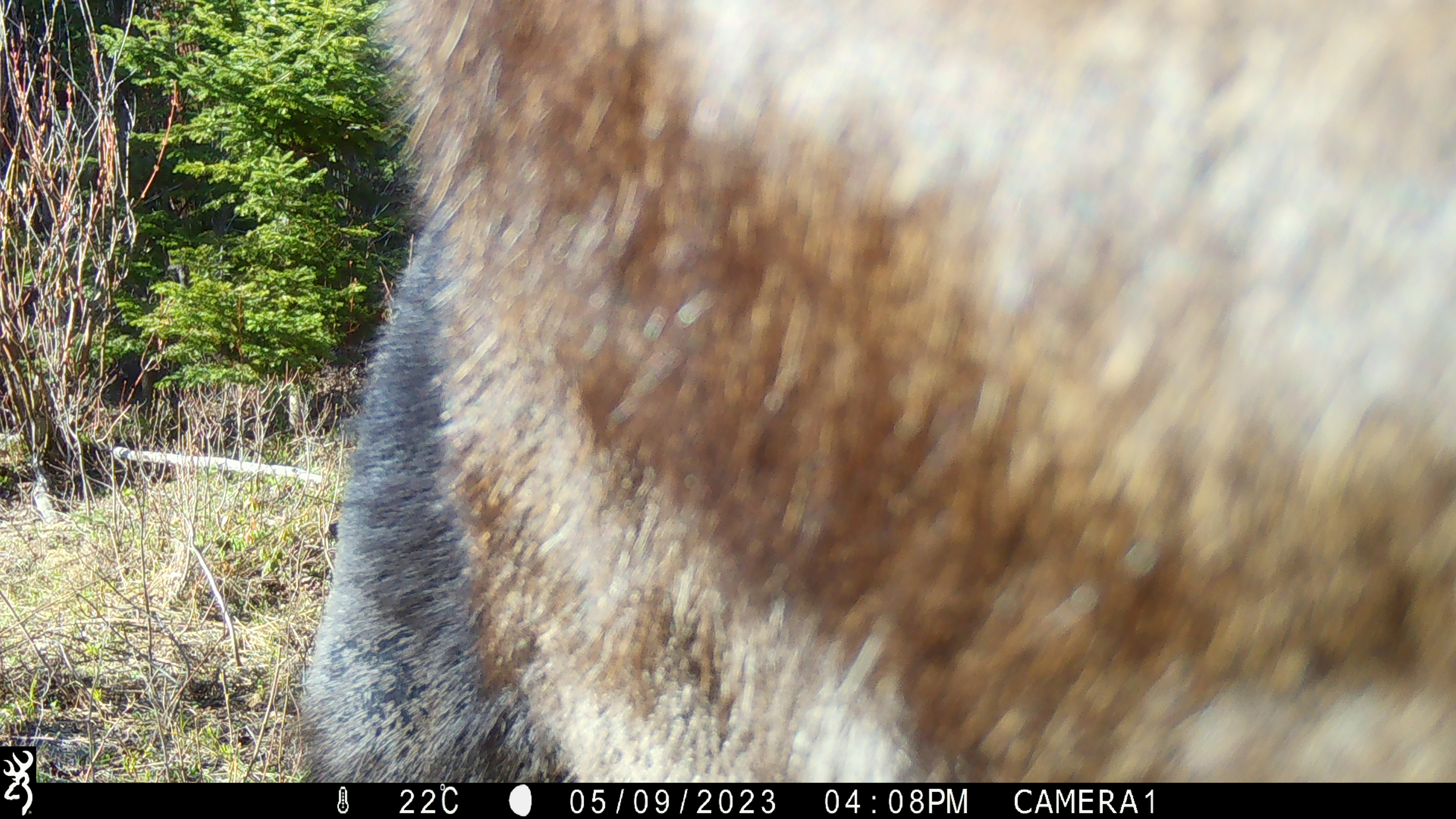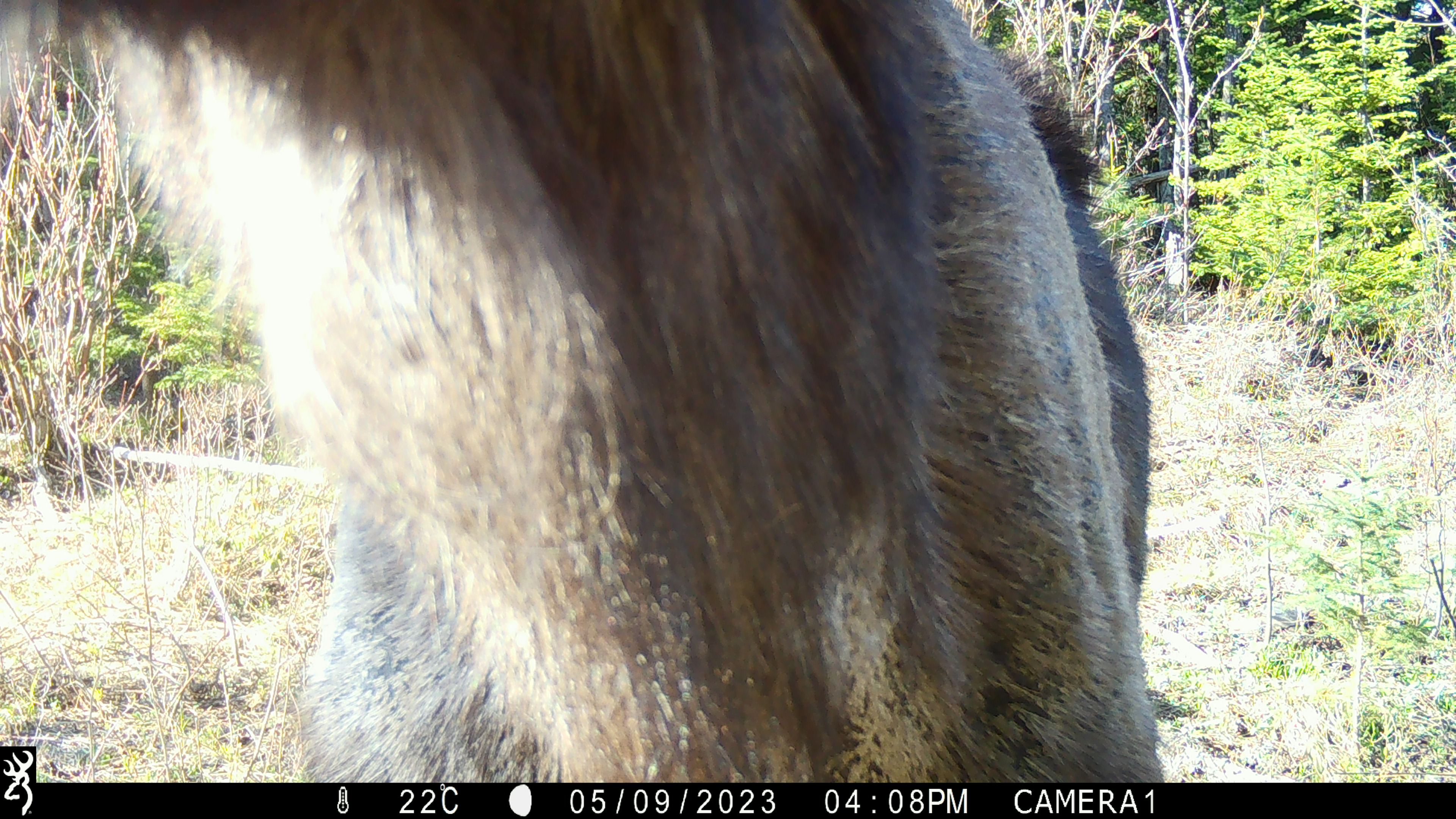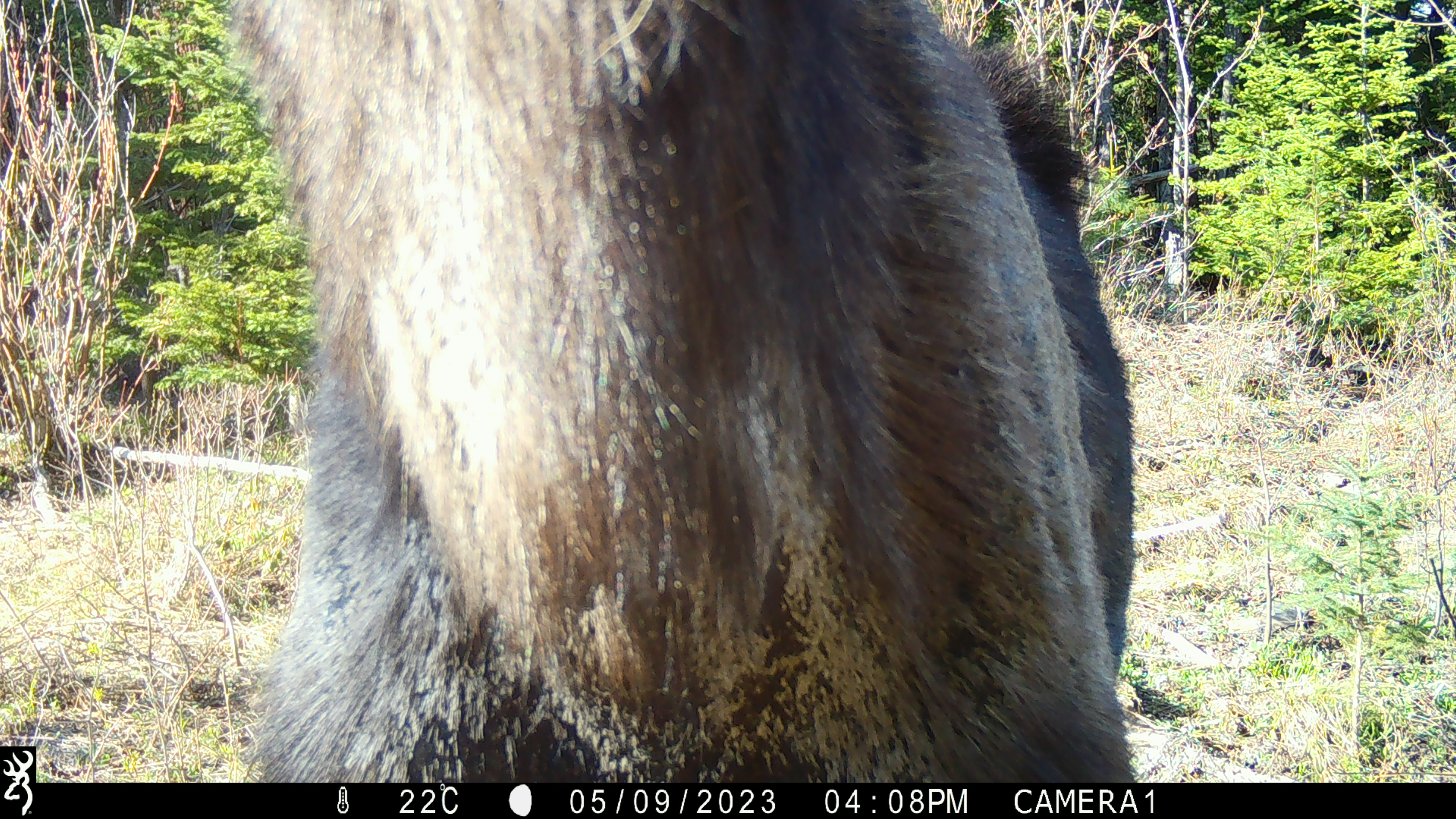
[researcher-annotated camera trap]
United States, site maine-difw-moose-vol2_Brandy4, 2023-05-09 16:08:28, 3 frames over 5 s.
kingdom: Animalia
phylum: Chordata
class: Mammalia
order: Artiodactyla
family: Cervidae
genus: Alces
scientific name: Alces alces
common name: moose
Moose (Alces alces).